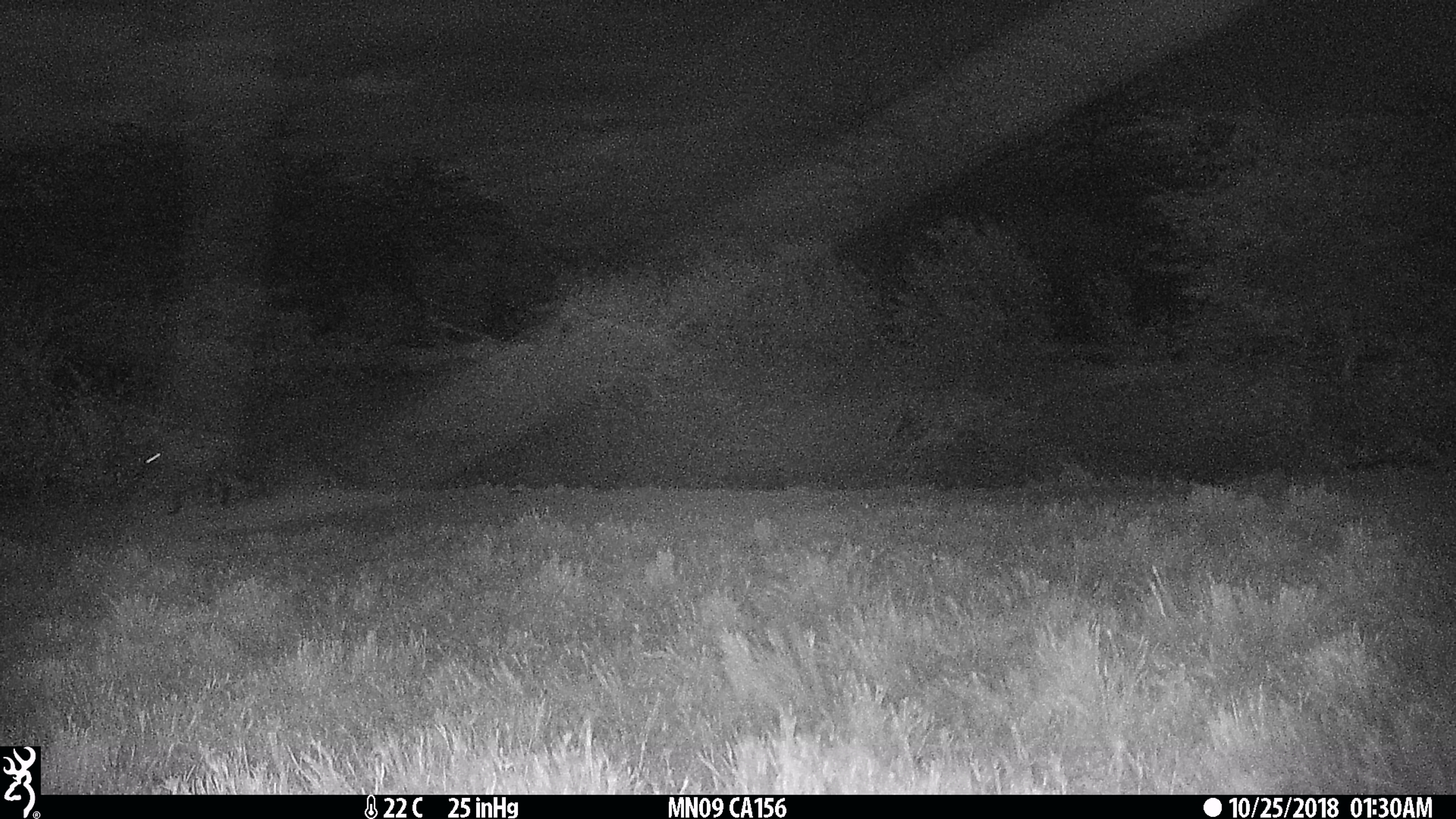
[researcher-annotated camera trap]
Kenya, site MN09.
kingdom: Animalia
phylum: Chordata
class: Mammalia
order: Carnivora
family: Hyaenidae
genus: Crocuta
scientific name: Crocuta crocuta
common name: spotted hyena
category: hyena spotted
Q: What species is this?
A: Hyena spotted (spotted hyena) (Crocuta crocuta).